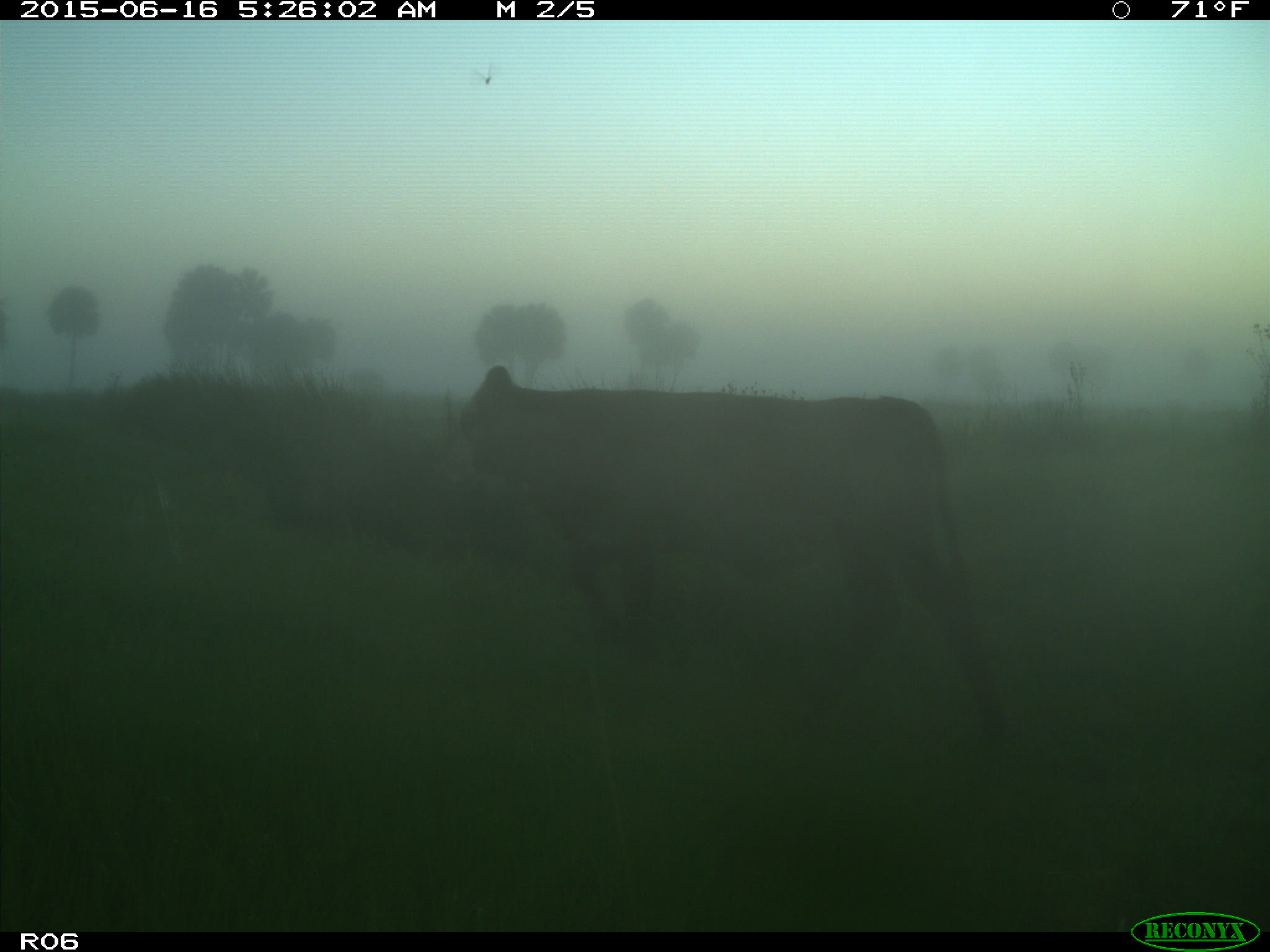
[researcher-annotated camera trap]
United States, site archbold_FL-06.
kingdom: Animalia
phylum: Chordata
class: Mammalia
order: Artiodactyla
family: Bovidae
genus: Bos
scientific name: Bos taurus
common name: domestic cow